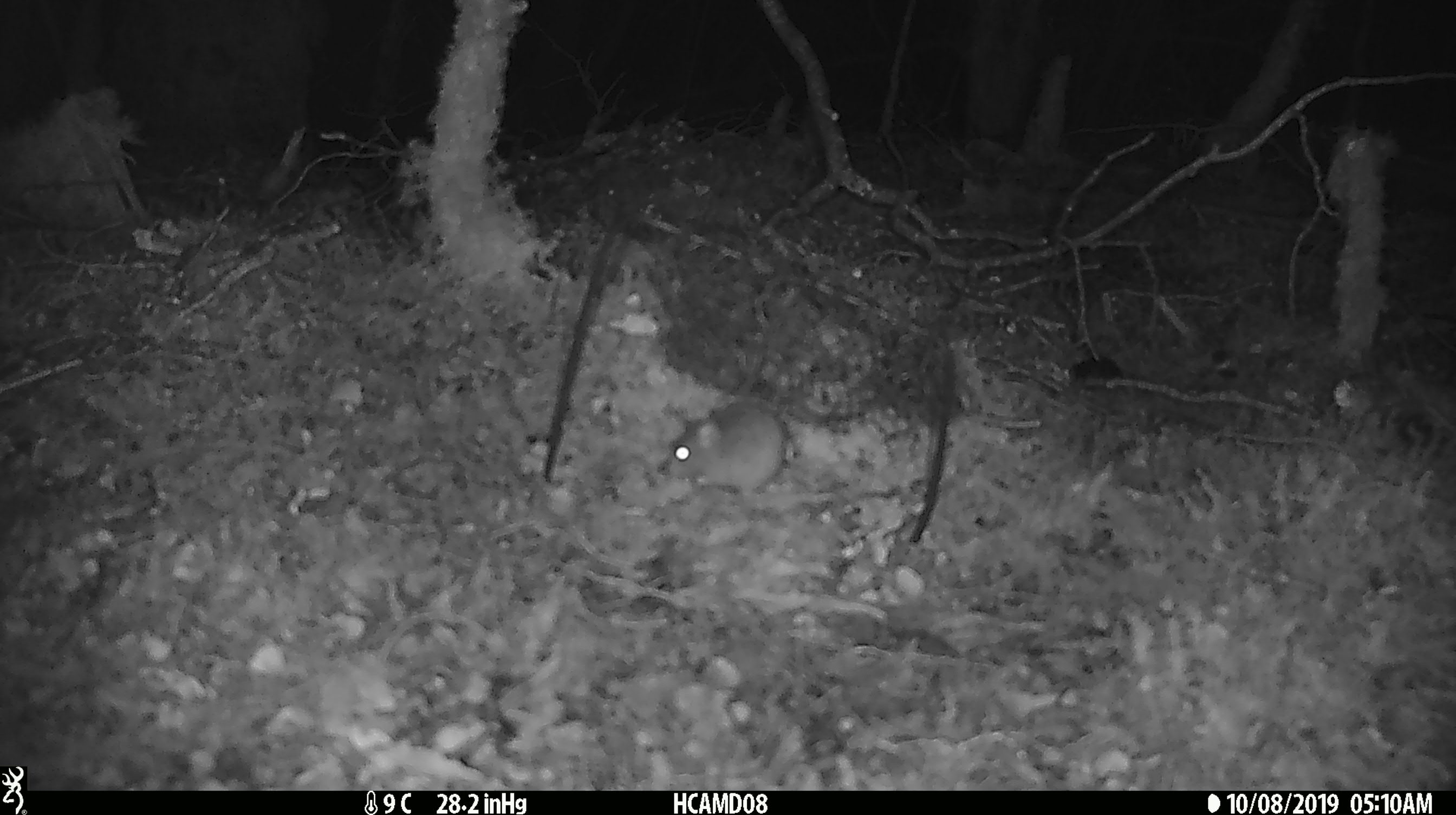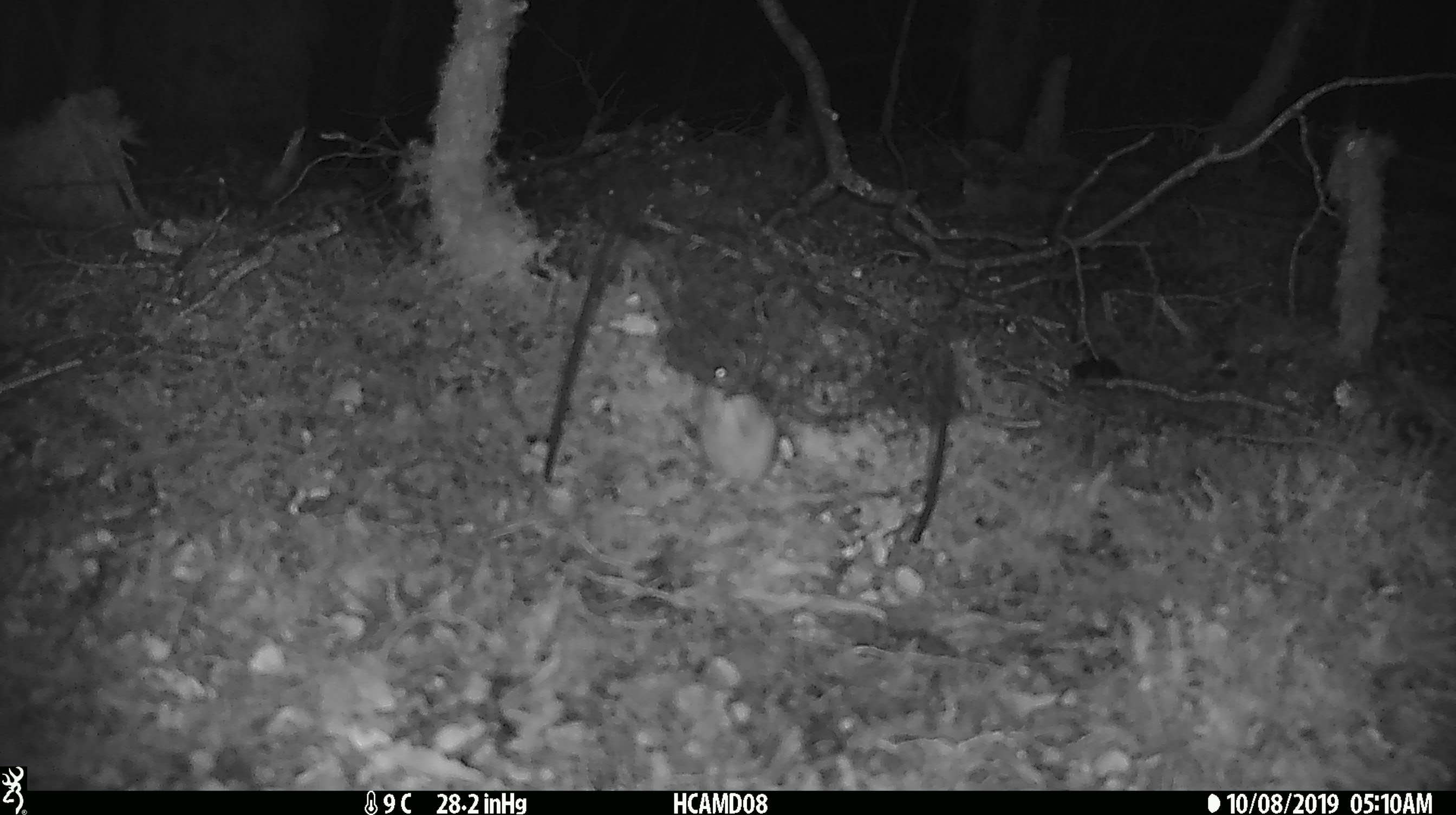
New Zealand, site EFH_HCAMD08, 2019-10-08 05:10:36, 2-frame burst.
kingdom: Animalia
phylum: Chordata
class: Mammalia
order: Rodentia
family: Muridae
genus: Mus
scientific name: Mus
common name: mouse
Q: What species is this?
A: Mouse (Mus).